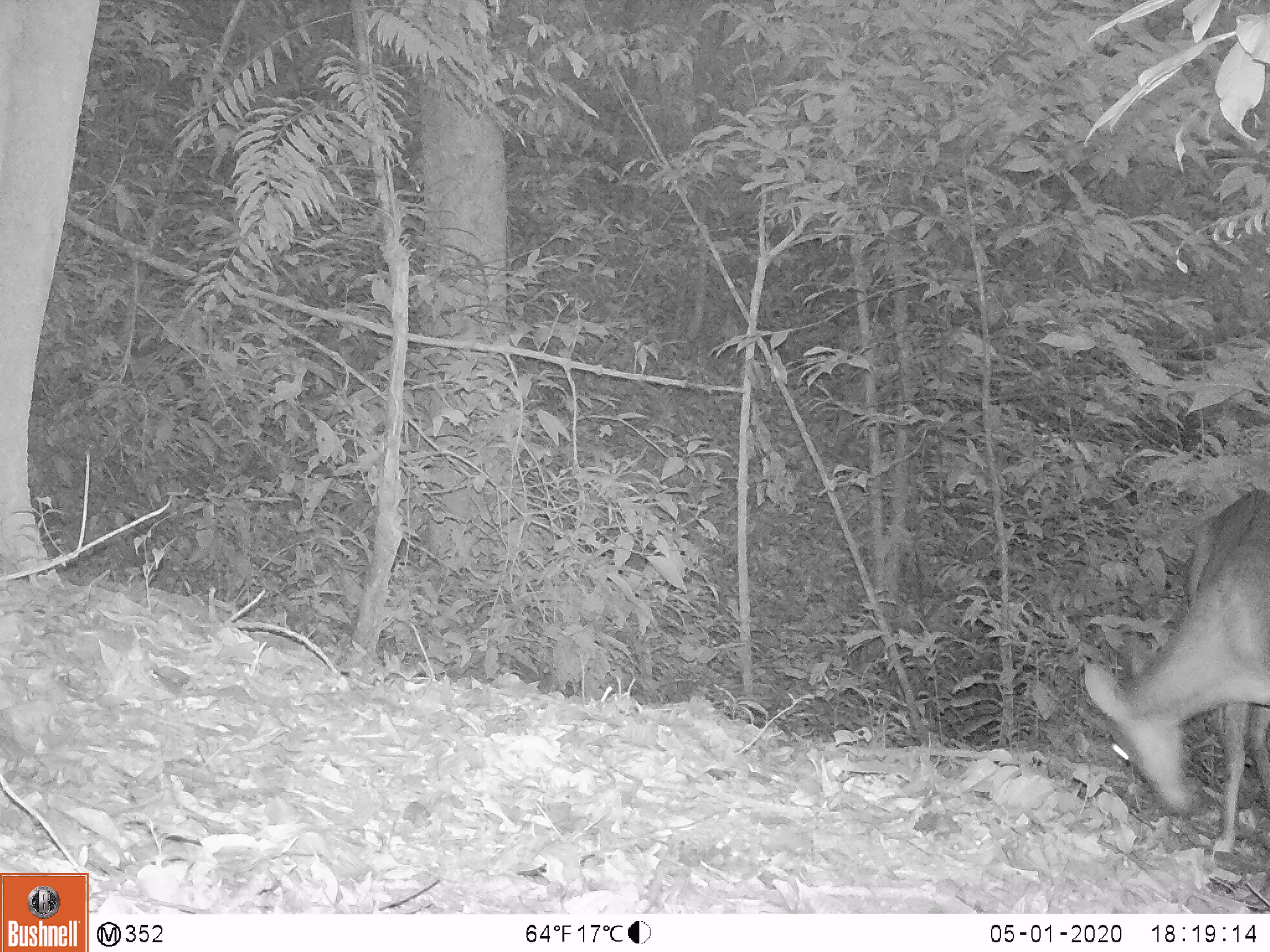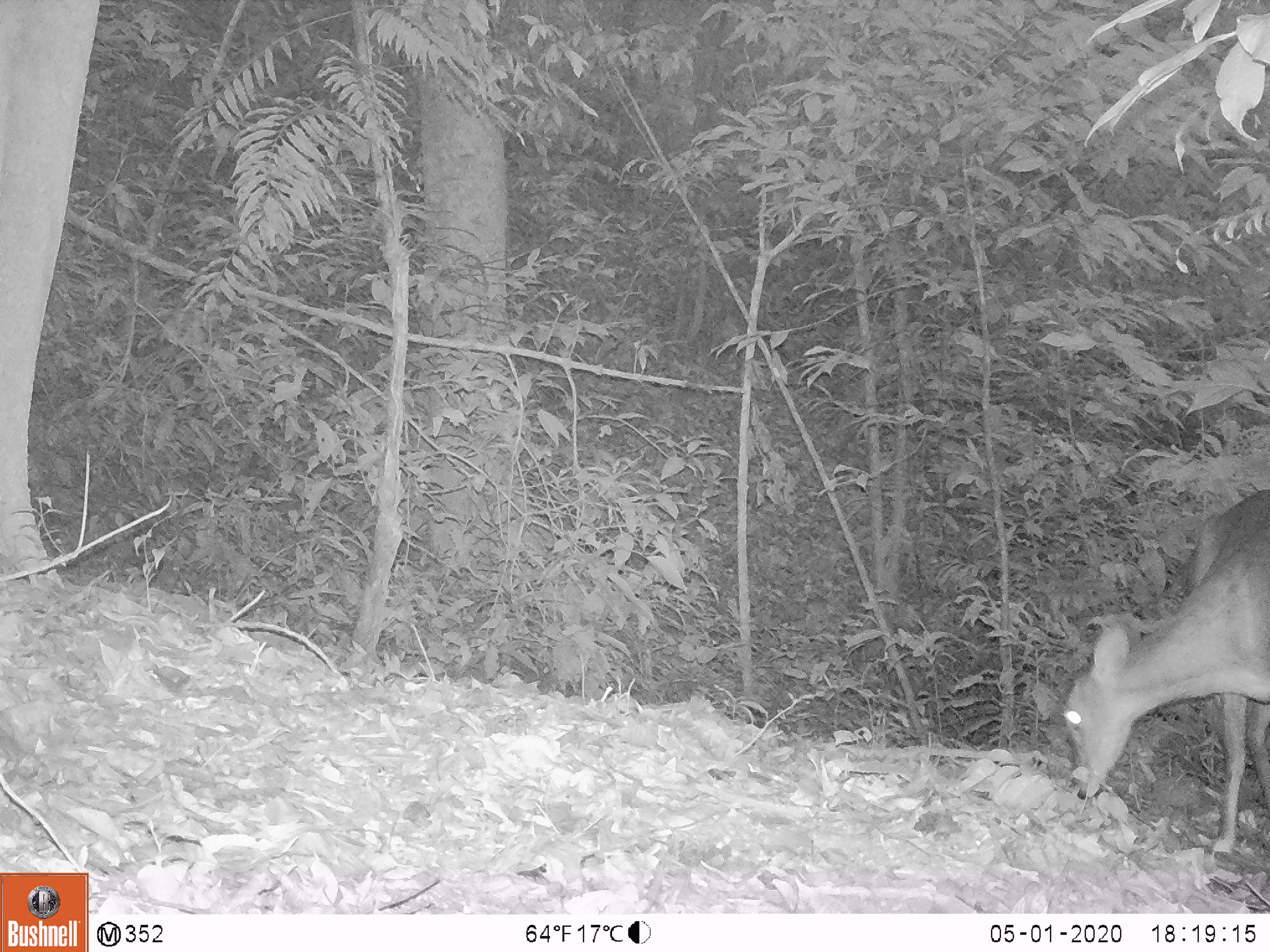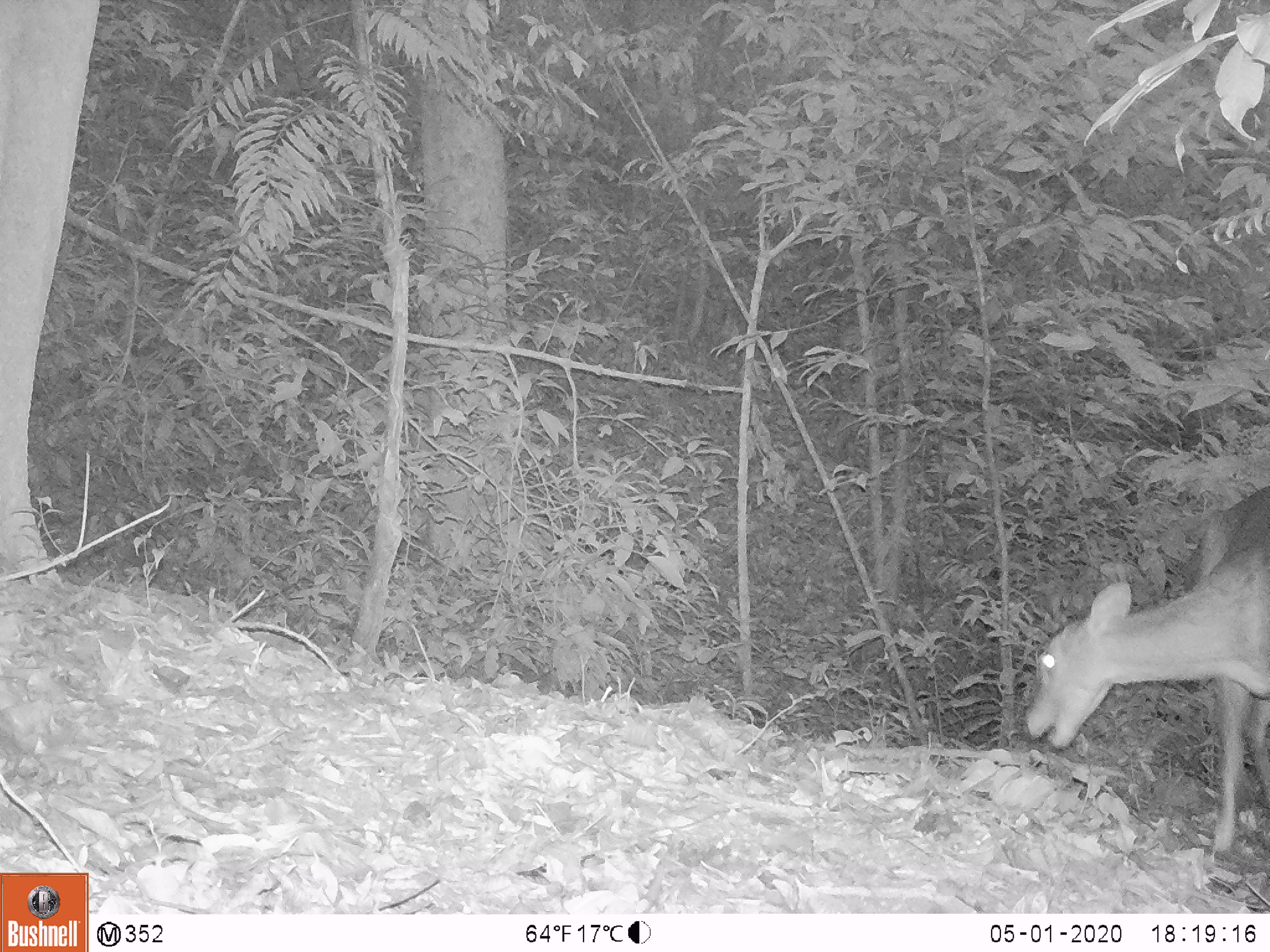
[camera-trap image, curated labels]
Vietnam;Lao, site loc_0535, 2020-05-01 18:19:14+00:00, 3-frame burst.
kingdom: Animalia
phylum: Chordata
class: Mammalia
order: Artiodactyla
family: Cervidae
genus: Muntiacus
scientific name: Muntiacus vuquangensis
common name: large-antlered muntjac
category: large antlered muntjac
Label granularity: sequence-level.